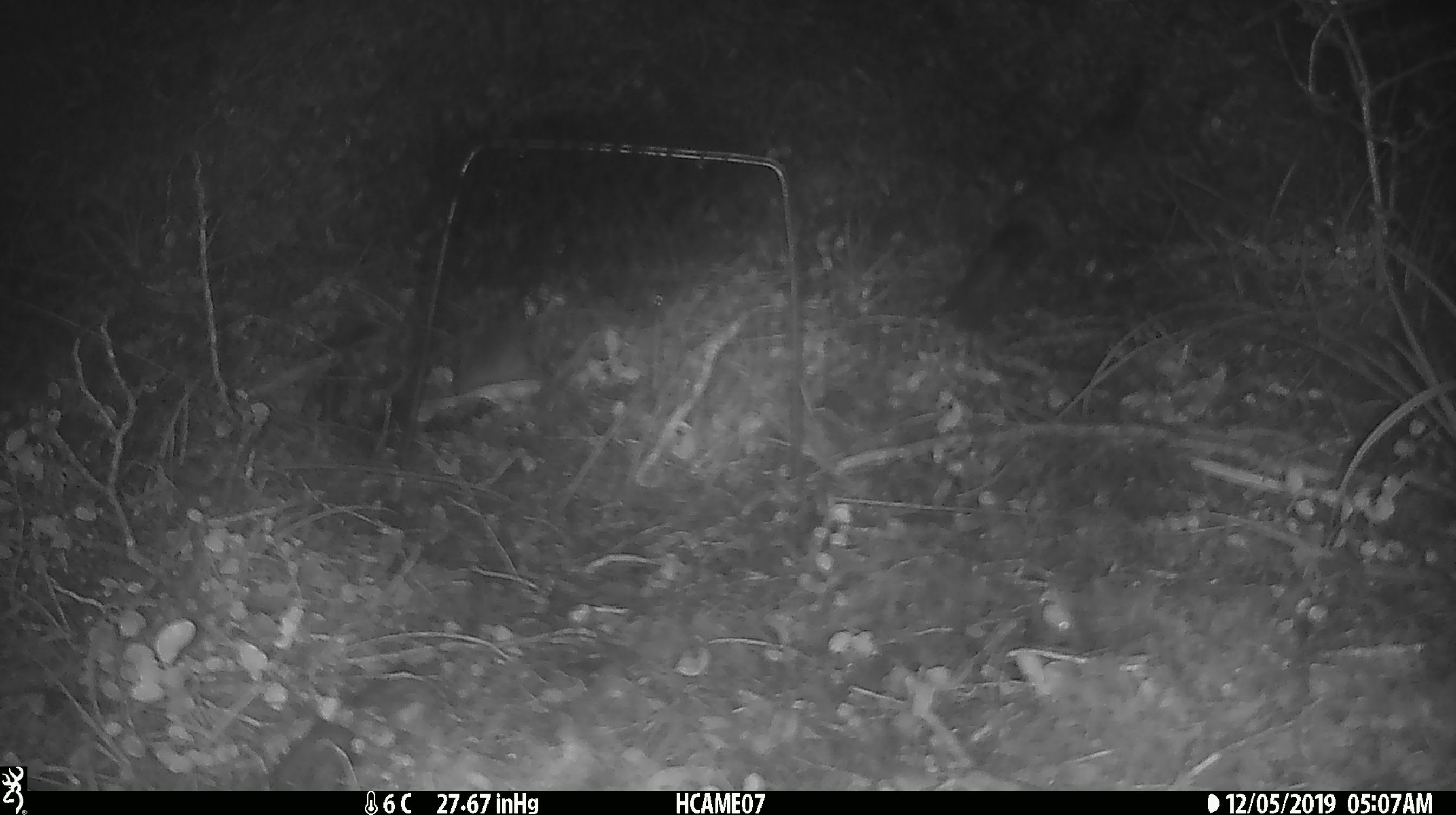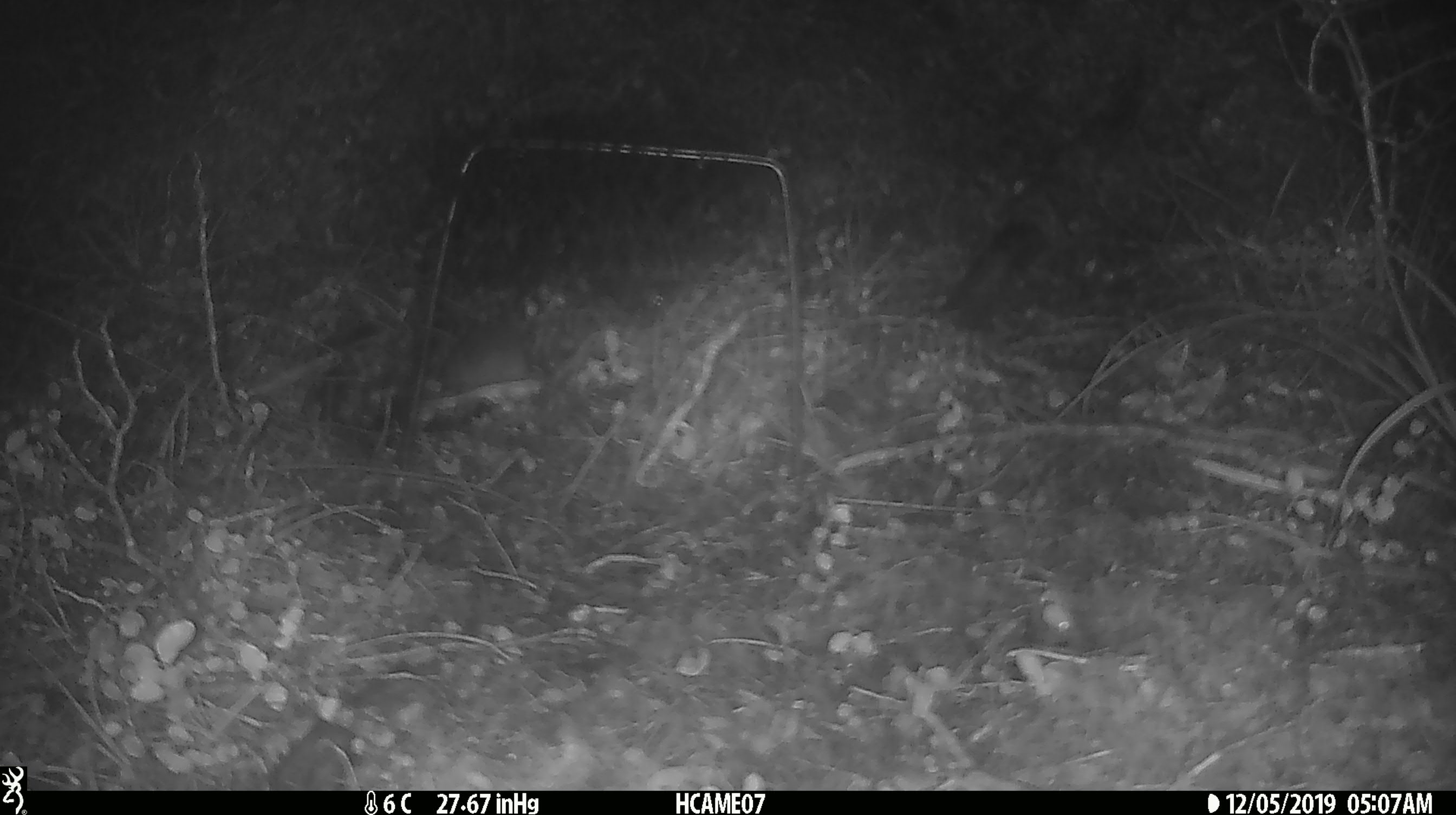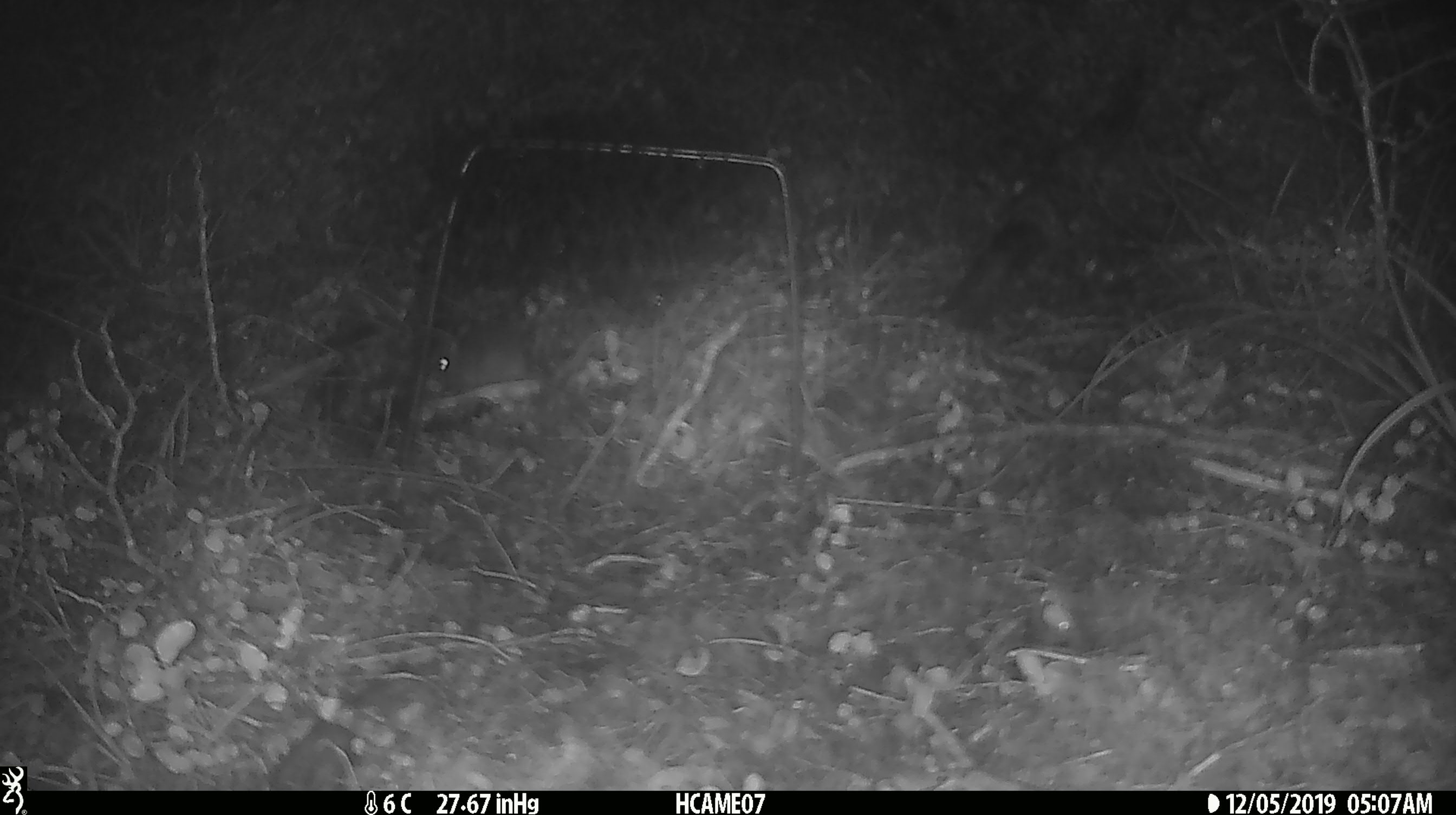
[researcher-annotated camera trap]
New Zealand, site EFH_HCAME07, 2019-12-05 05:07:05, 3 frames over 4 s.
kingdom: Animalia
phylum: Chordata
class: Mammalia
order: Rodentia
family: Muridae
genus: Mus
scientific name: Mus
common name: mouse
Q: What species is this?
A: Mouse (Mus).